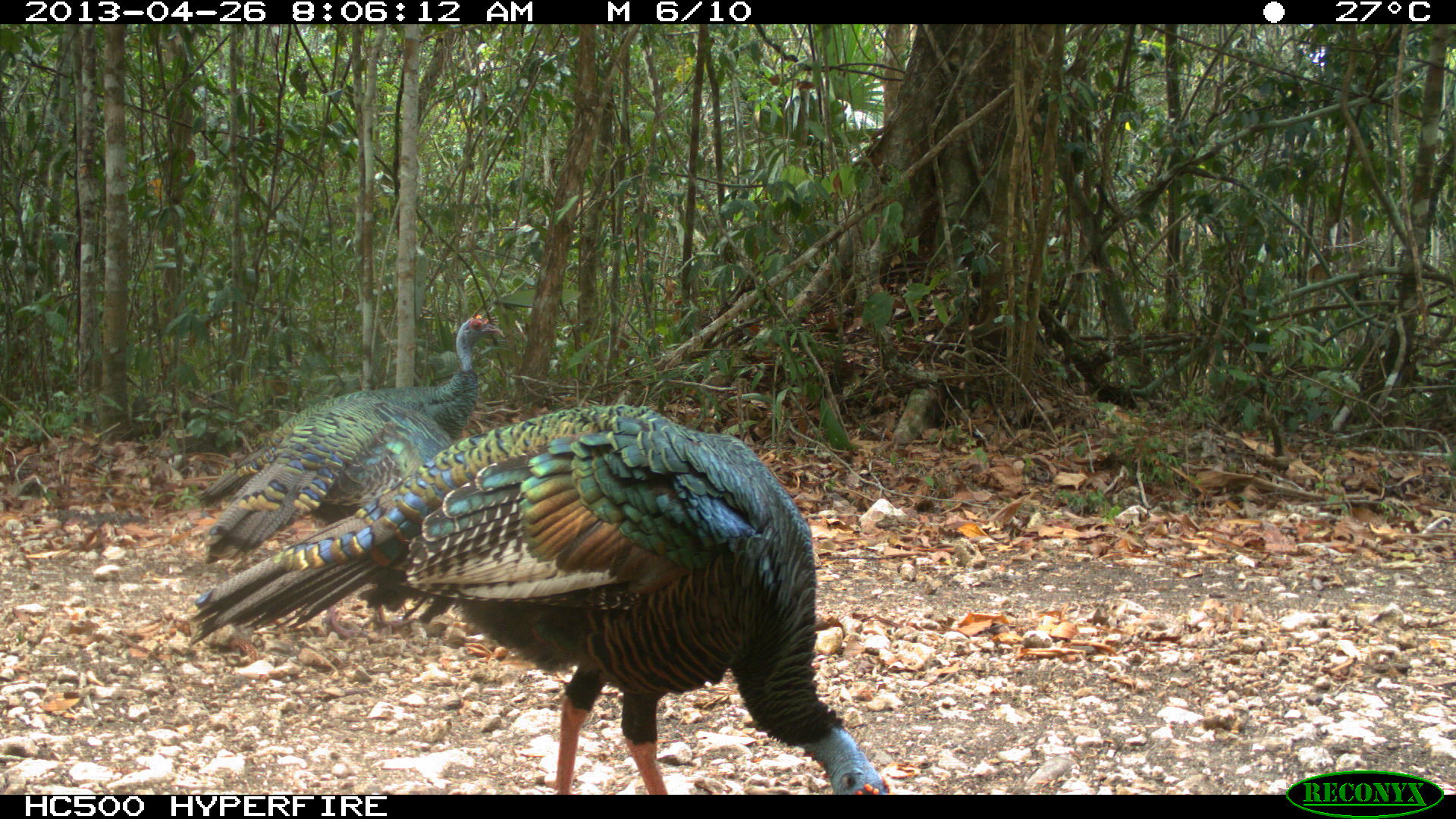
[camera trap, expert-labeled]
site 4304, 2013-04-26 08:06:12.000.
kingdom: Animalia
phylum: Chordata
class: Aves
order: Galliformes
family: Phasianidae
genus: Meleagris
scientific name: Meleagris ocellata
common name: ocellated turkey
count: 3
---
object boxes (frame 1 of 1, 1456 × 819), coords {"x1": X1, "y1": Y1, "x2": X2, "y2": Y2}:
meleagris ocellata: {"x1": 186, "y1": 402, "x2": 890, "y2": 794}; {"x1": 191, "y1": 312, "x2": 505, "y2": 637}